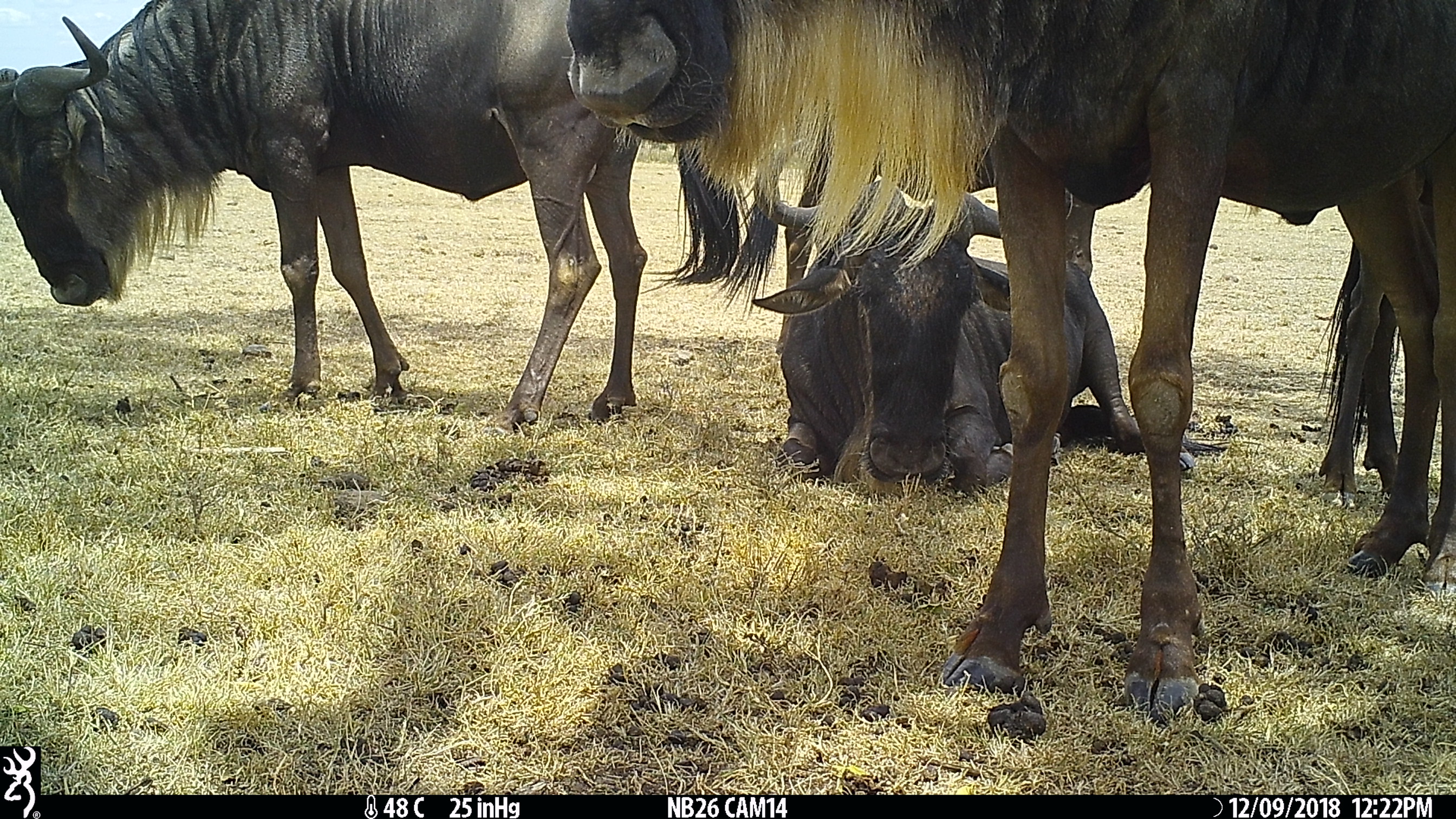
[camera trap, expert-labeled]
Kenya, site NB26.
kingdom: Animalia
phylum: Chordata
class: Mammalia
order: Artiodactyla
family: Bovidae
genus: Connochaetes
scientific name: Connochaetes taurinus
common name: blue wildebeest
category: wildebeest